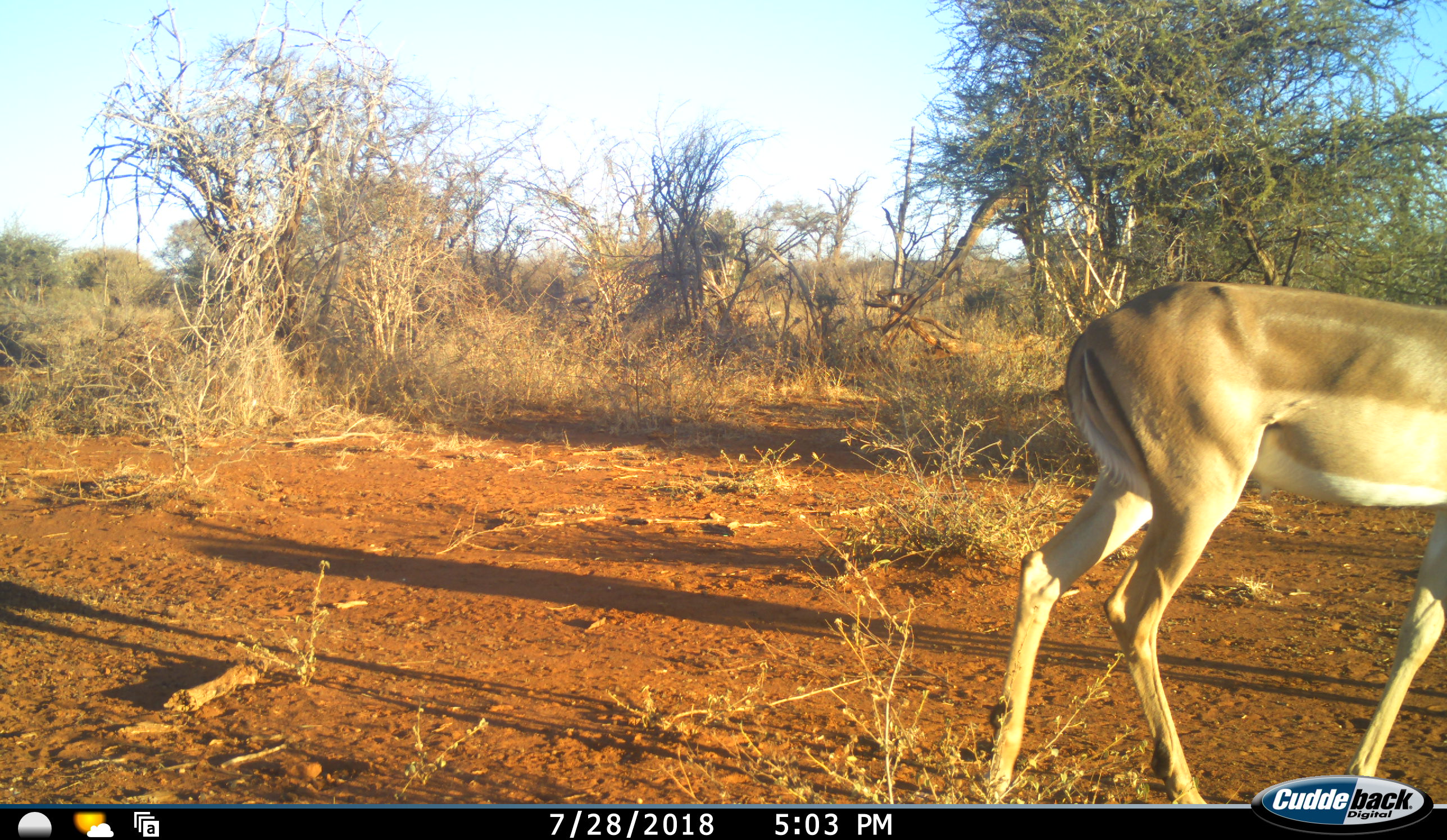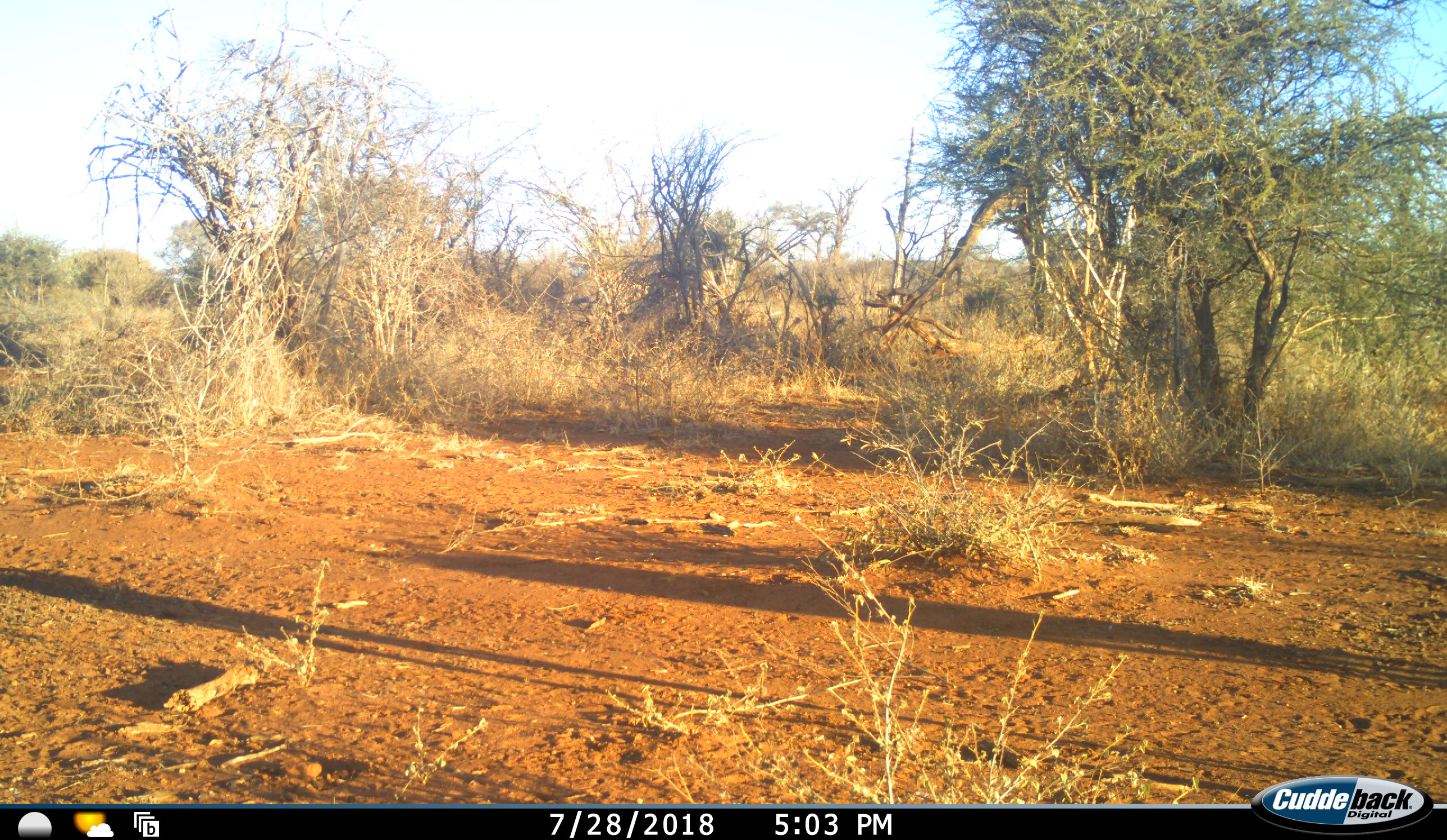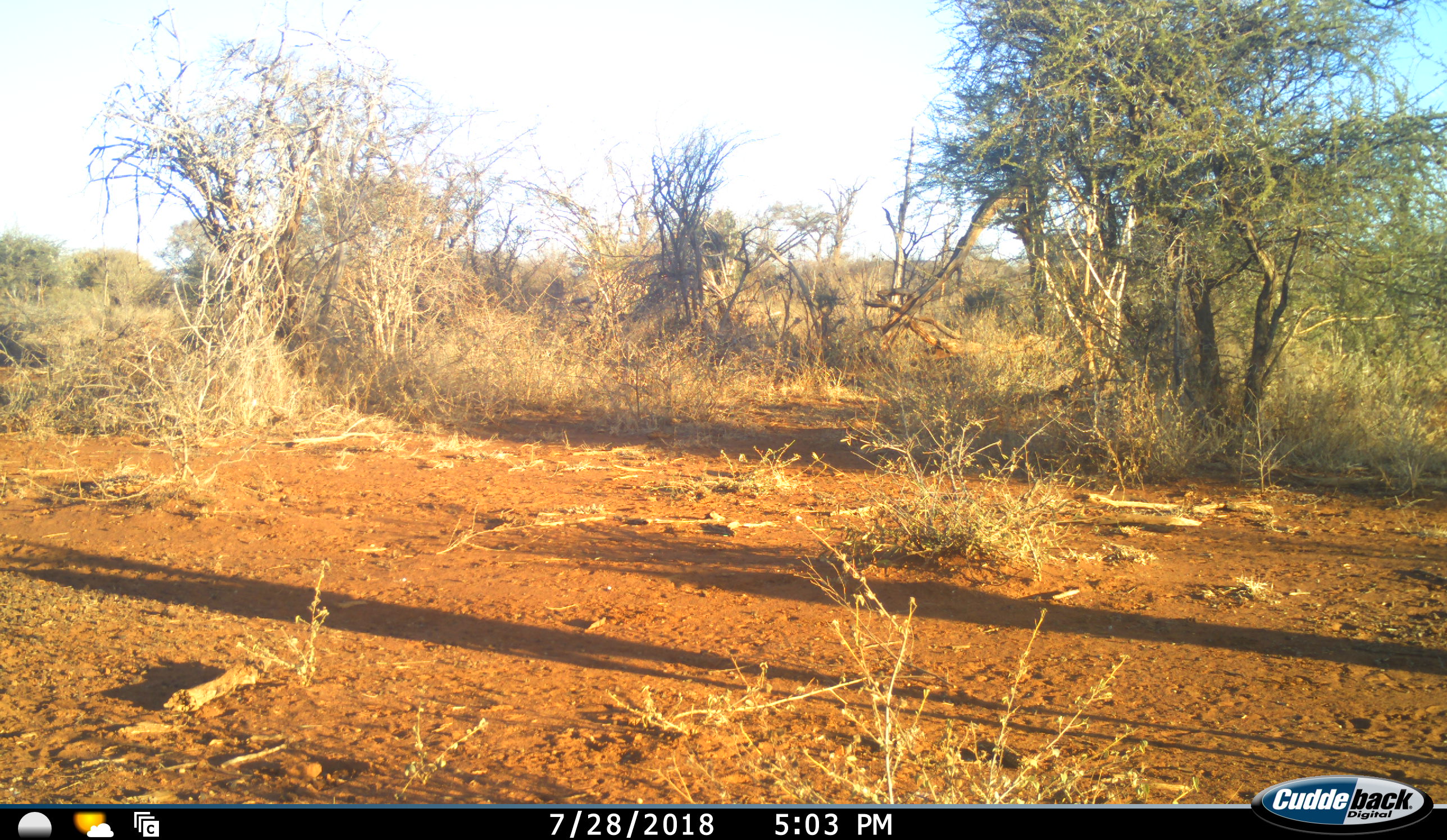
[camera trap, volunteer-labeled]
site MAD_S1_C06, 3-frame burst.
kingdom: Animalia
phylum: Chordata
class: Mammalia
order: Artiodactyla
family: Bovidae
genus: Aepyceros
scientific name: Aepyceros melampus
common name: impala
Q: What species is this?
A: Impala (Aepyceros melampus).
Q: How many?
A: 1.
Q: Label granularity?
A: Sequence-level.